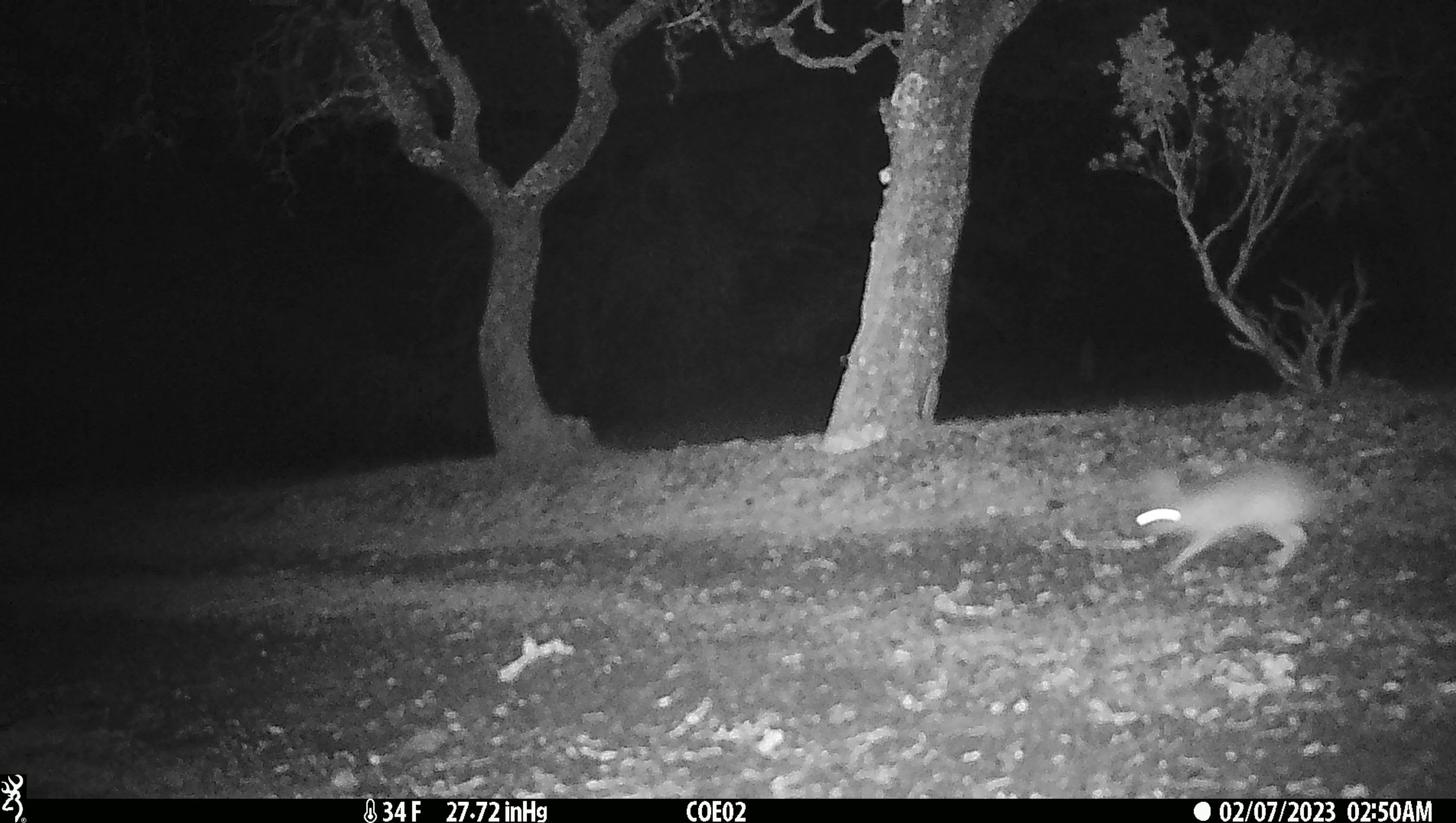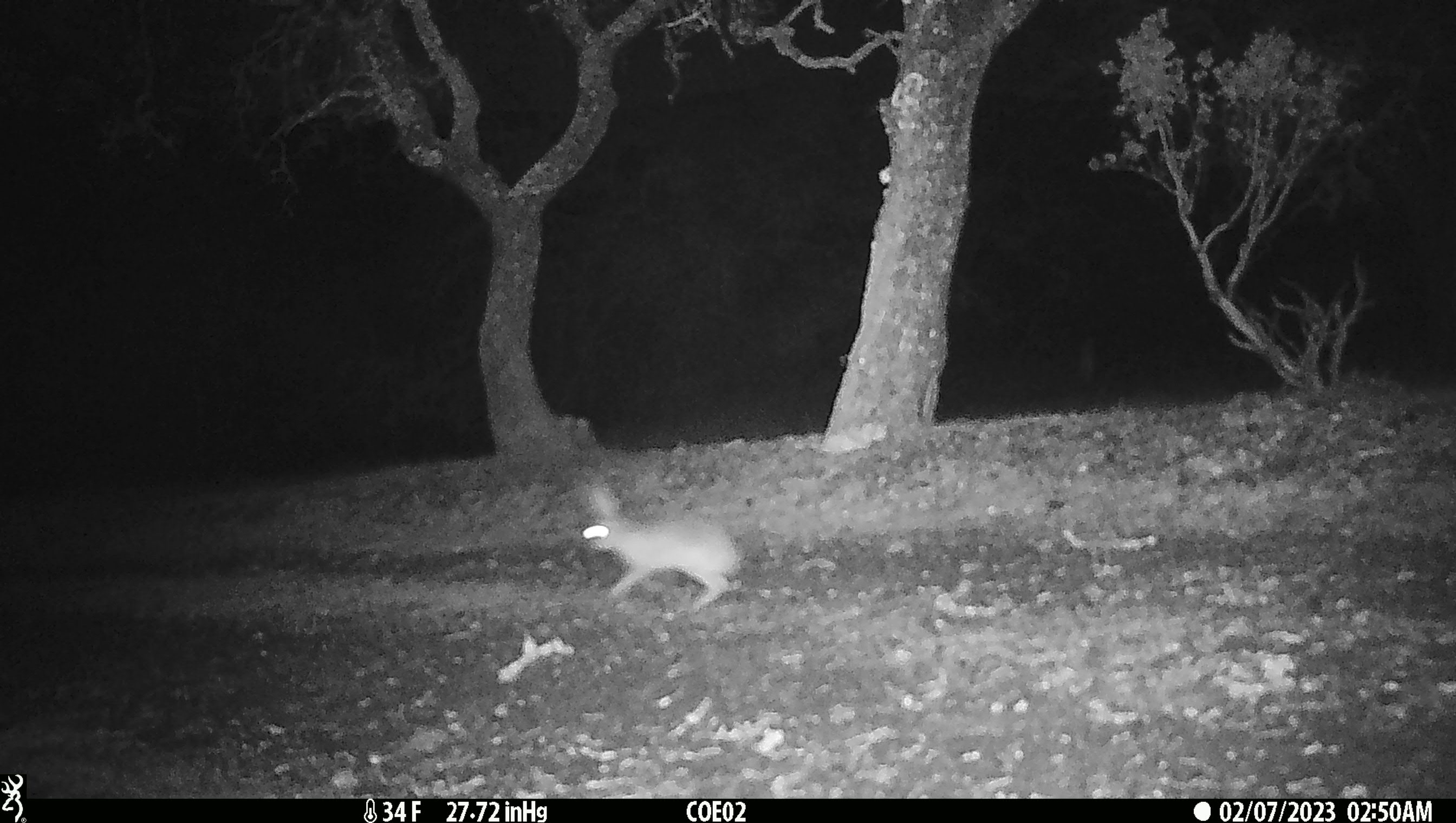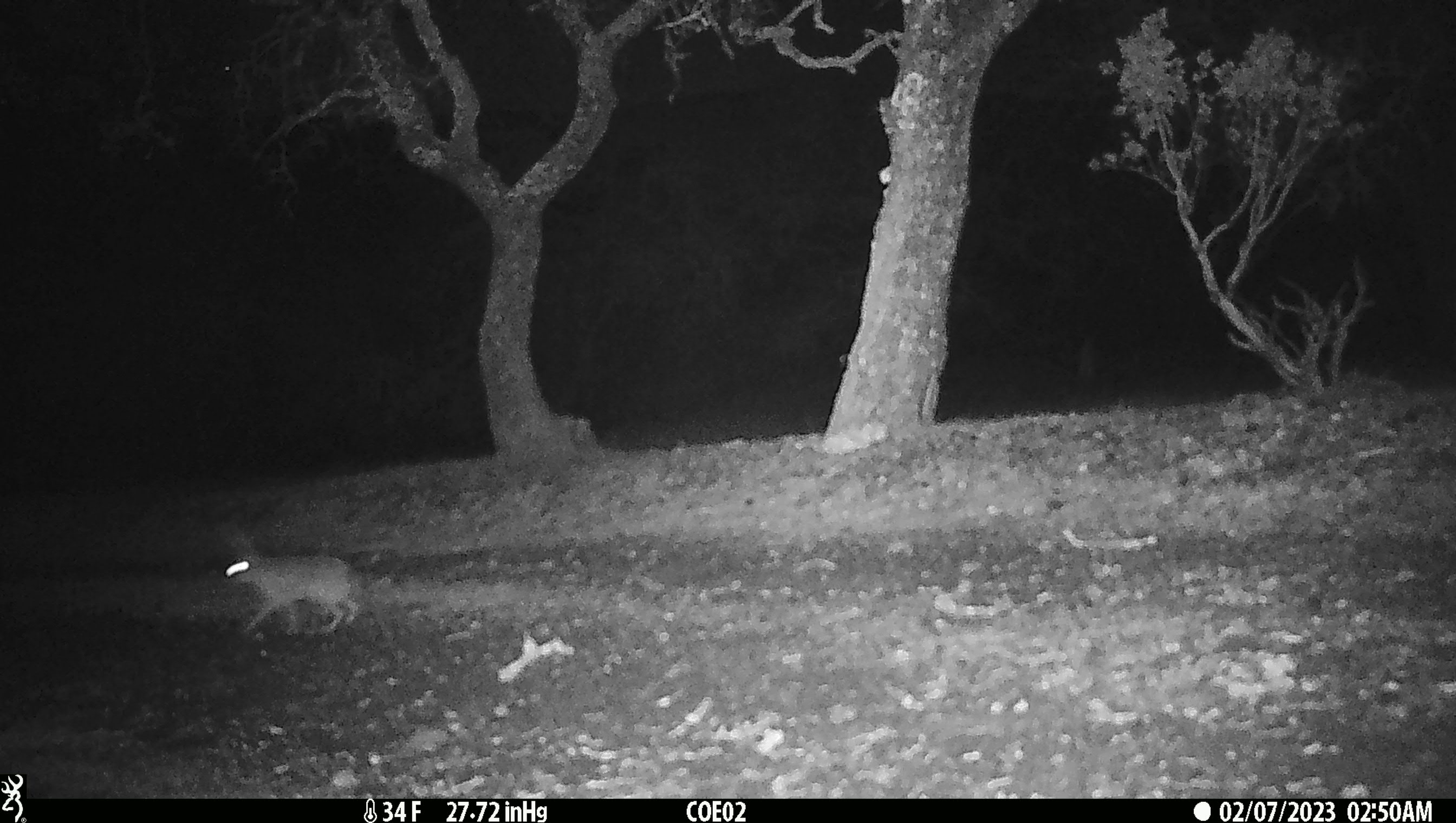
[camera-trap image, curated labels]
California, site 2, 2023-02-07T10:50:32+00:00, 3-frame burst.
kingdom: Animalia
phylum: Chordata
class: Mammalia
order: Lagomorpha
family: Leporidae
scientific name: Leporidae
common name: rabbit